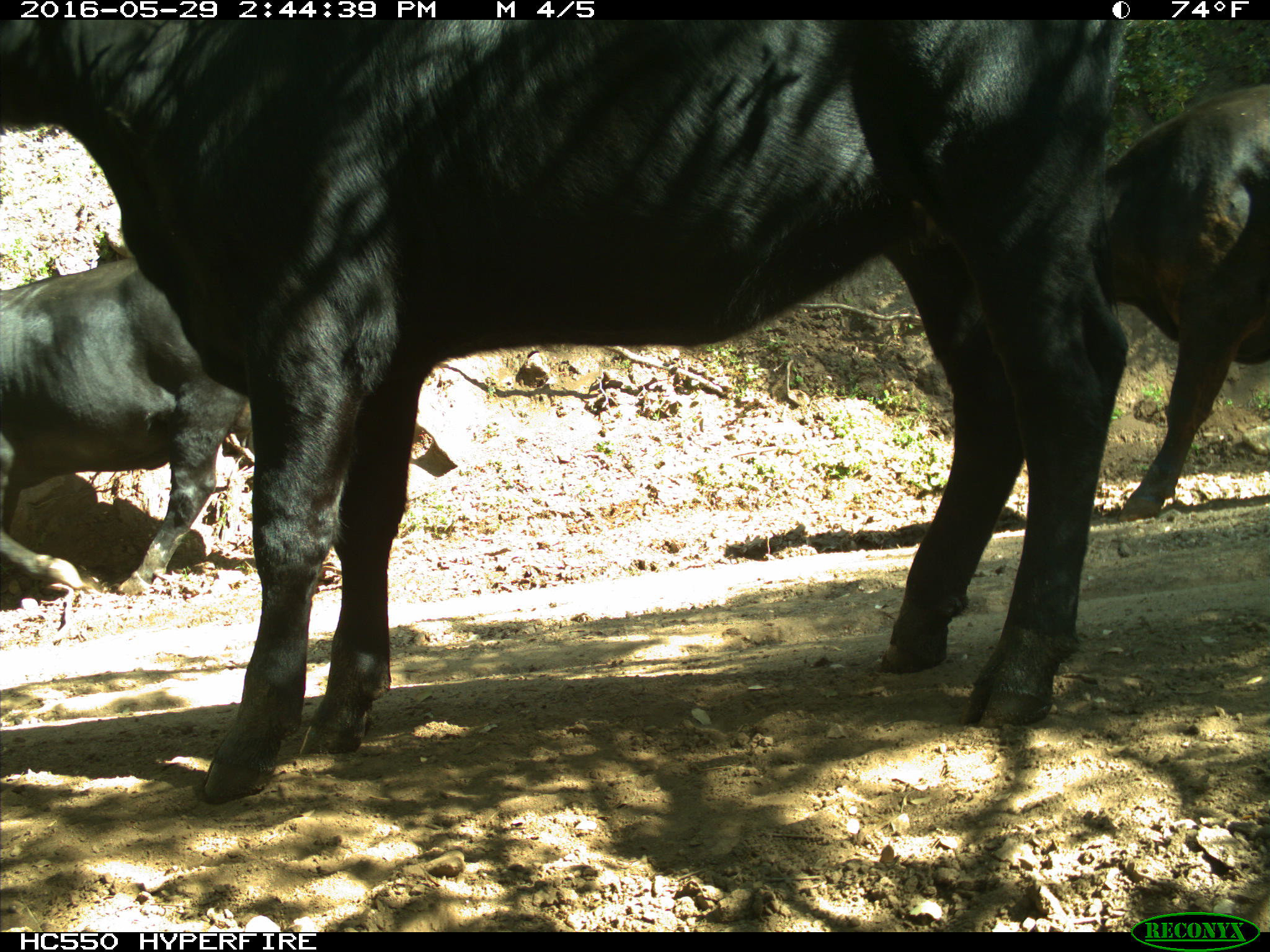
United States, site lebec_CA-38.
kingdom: Animalia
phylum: Chordata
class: Mammalia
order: Artiodactyla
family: Bovidae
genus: Bos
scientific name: Bos taurus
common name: domestic cow